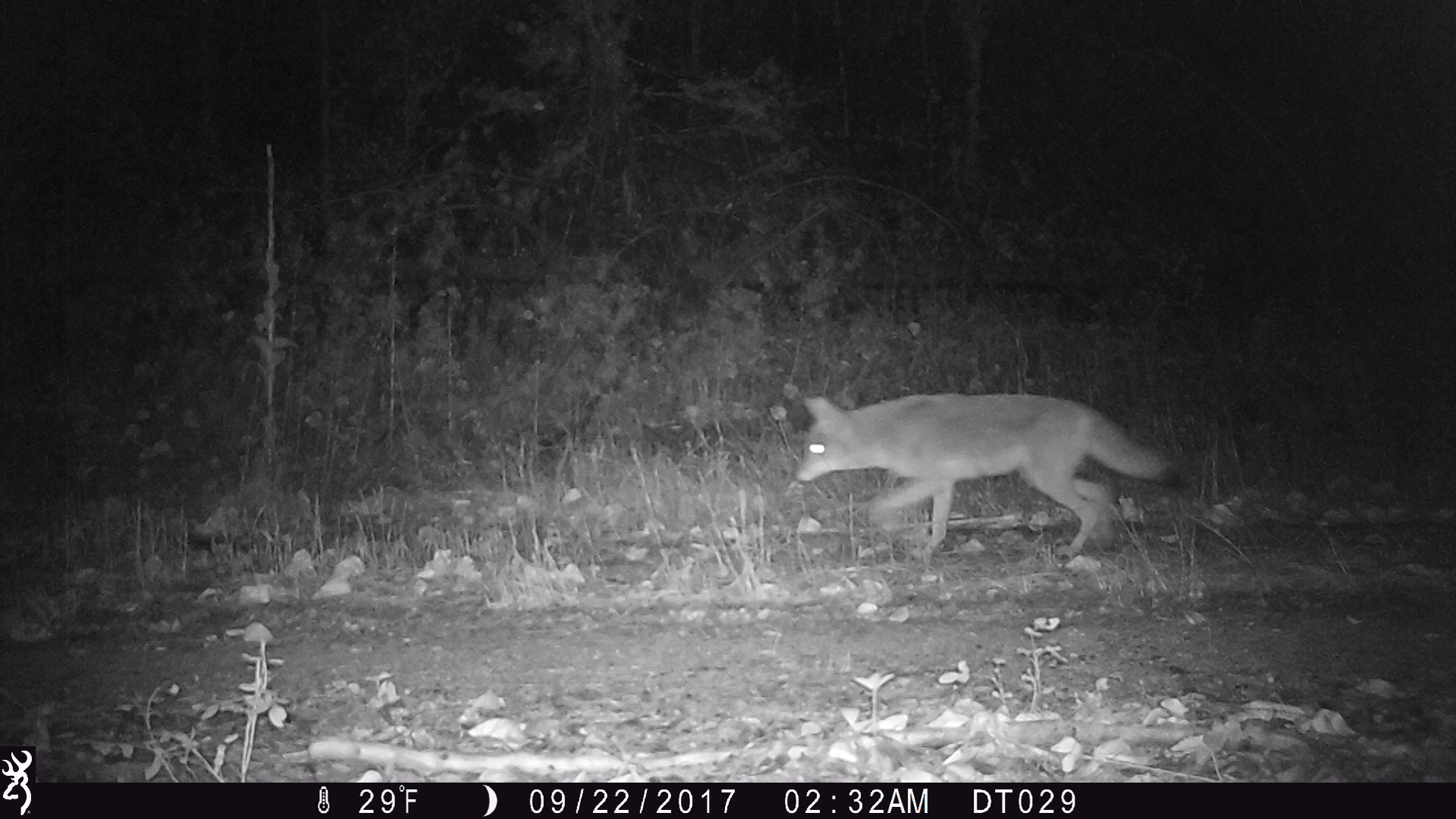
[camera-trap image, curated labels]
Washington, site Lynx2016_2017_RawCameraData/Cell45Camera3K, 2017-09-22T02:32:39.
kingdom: Animalia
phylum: Chordata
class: Mammalia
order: Carnivora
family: Canidae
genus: Canis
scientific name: Canis latrans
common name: coyote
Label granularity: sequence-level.